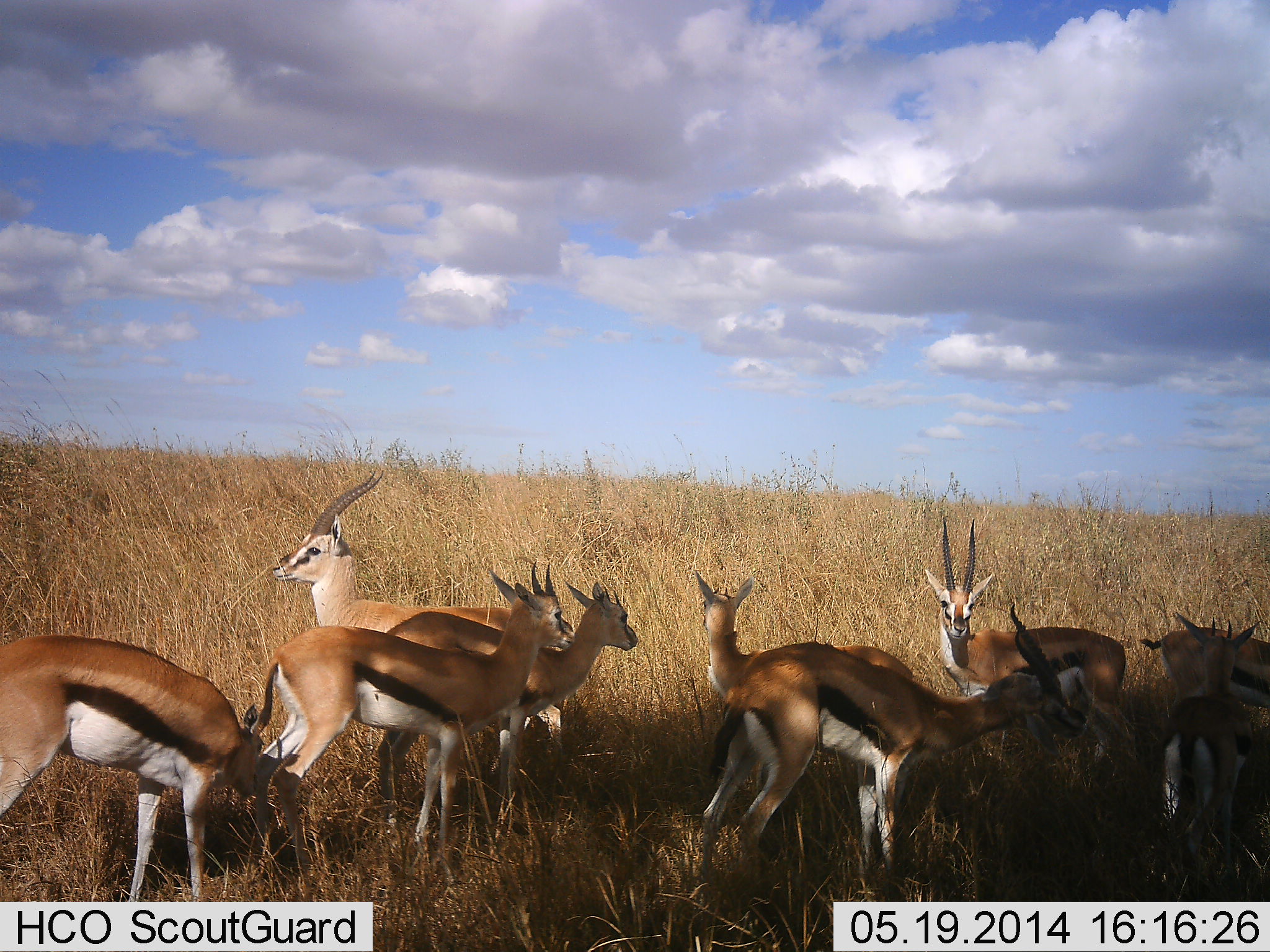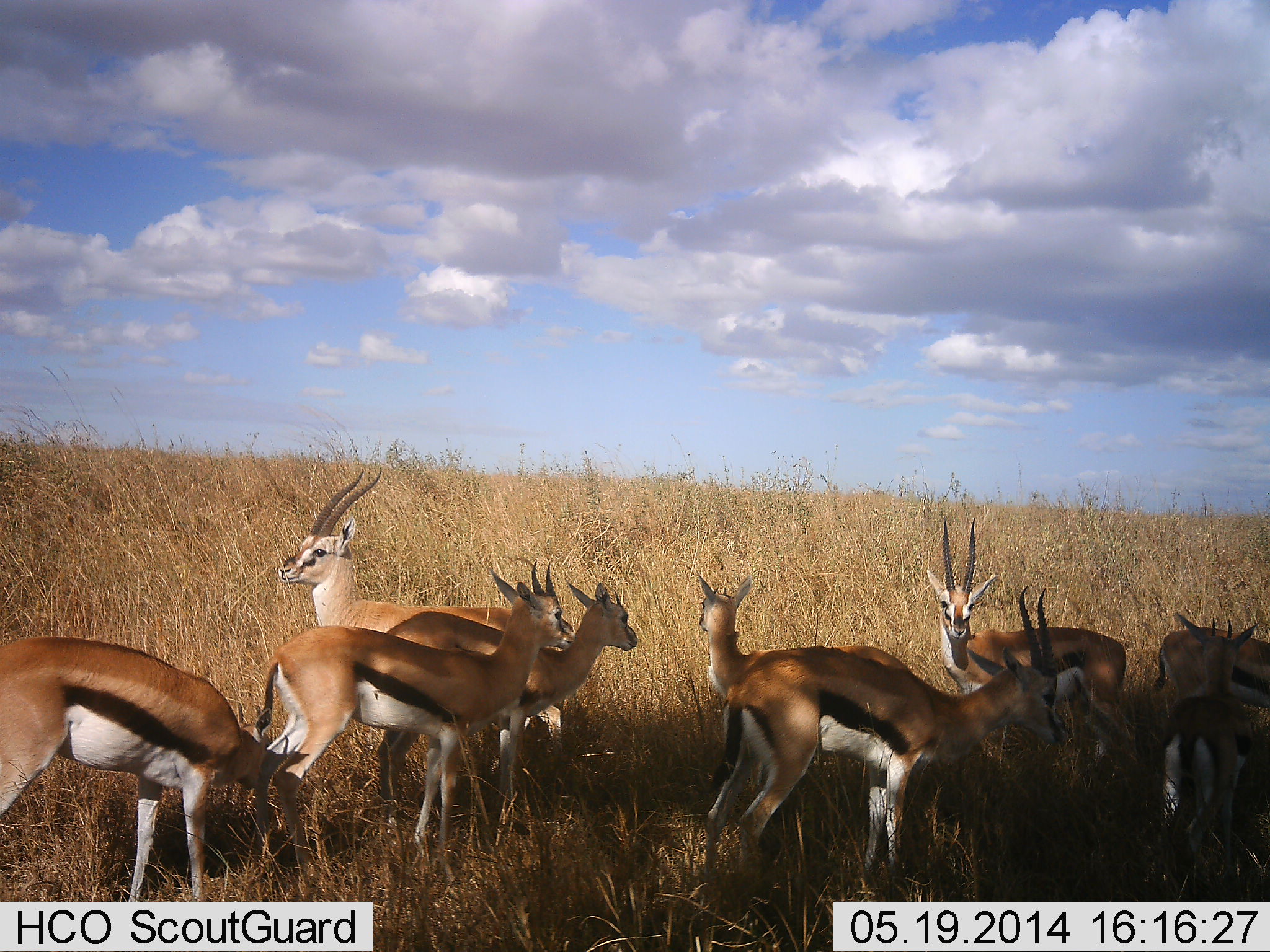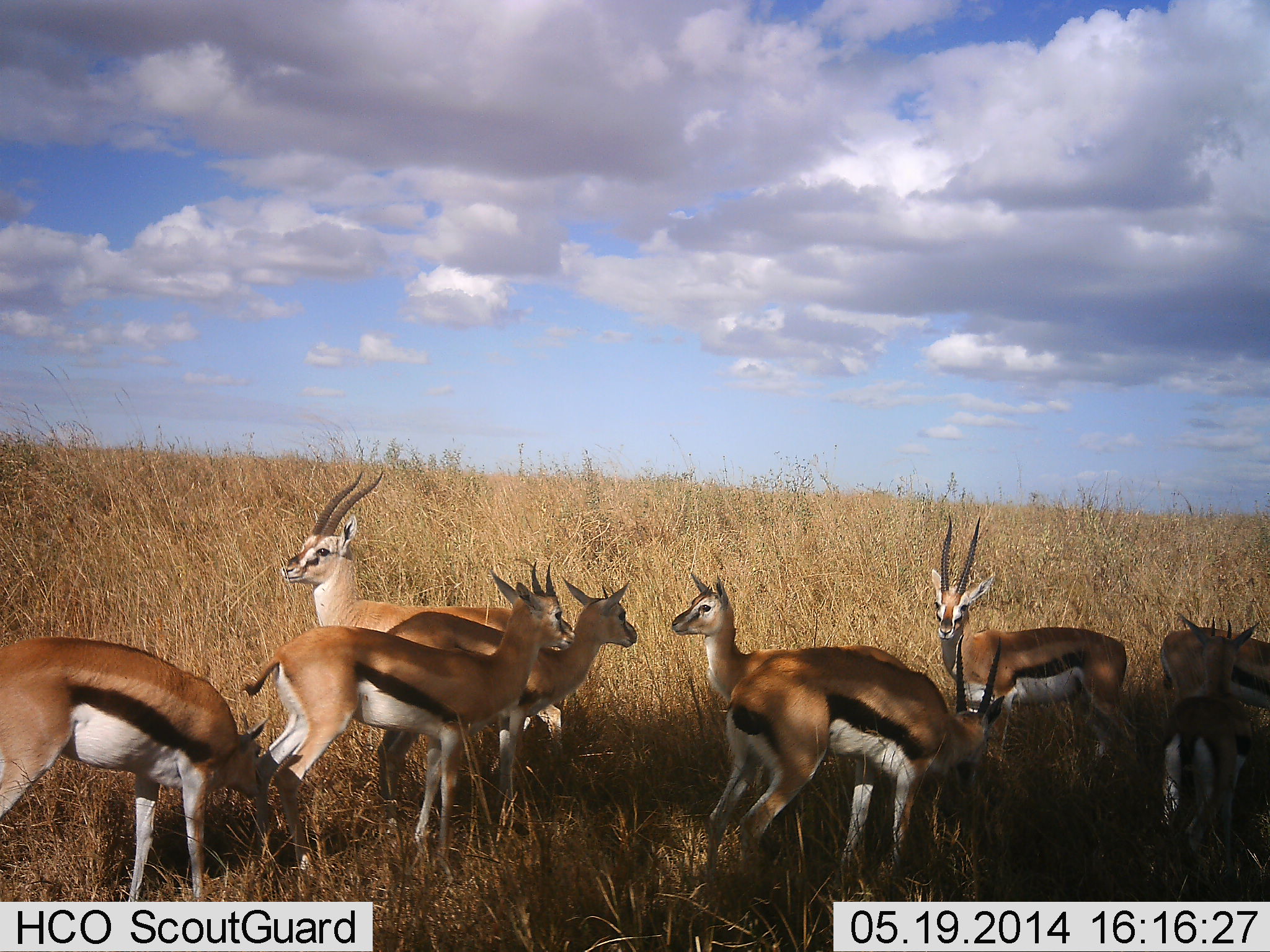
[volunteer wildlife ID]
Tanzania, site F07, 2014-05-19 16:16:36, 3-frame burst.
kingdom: Animalia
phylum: Chordata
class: Mammalia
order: Artiodactyla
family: Bovidae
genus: Eudorcas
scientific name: Eudorcas thomsonii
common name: thomson's gazelle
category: gazellethomsons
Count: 9.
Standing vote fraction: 100%.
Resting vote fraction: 10%.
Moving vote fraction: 10%.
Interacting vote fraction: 0%.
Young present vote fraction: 20%.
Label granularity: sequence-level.